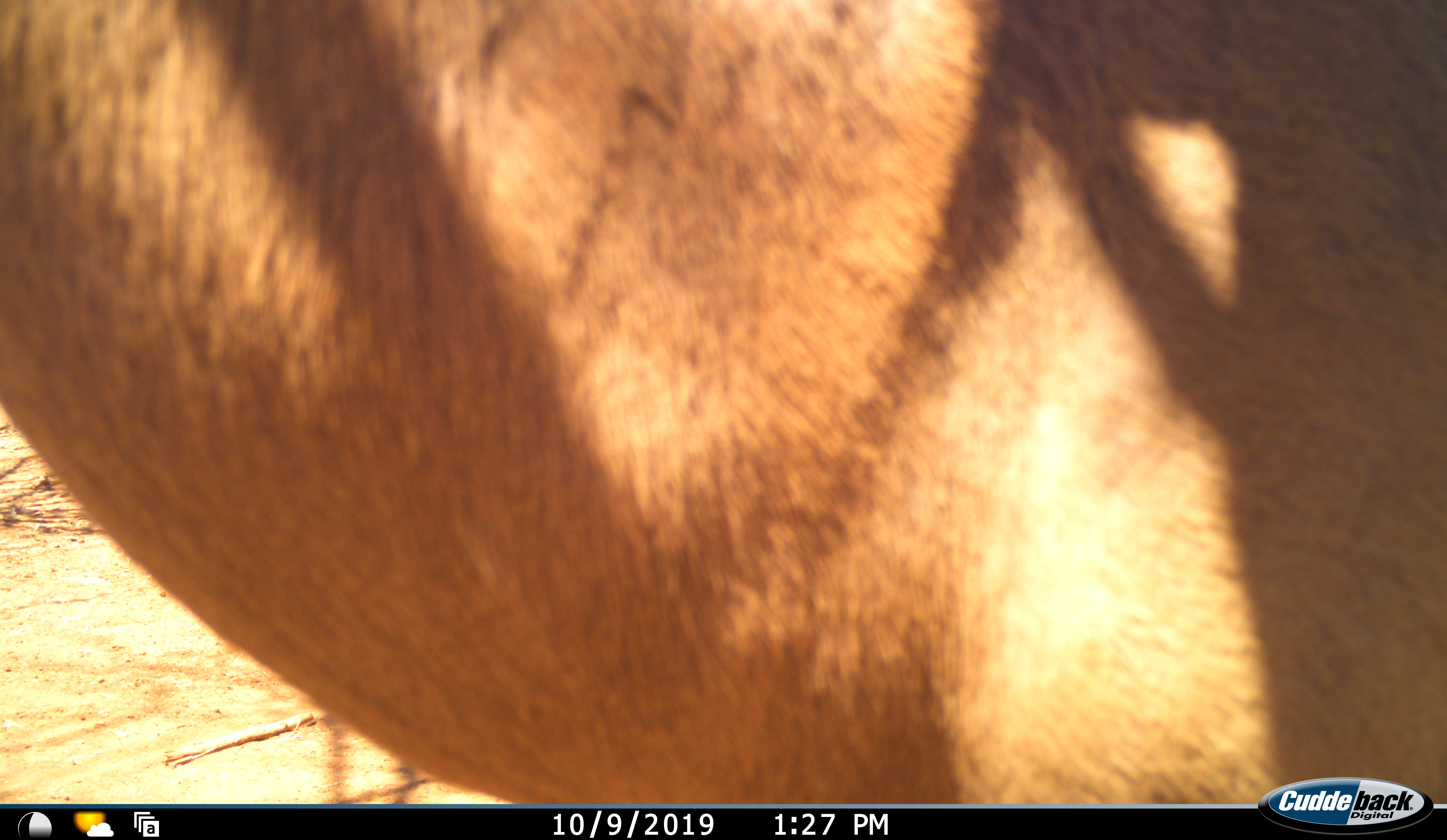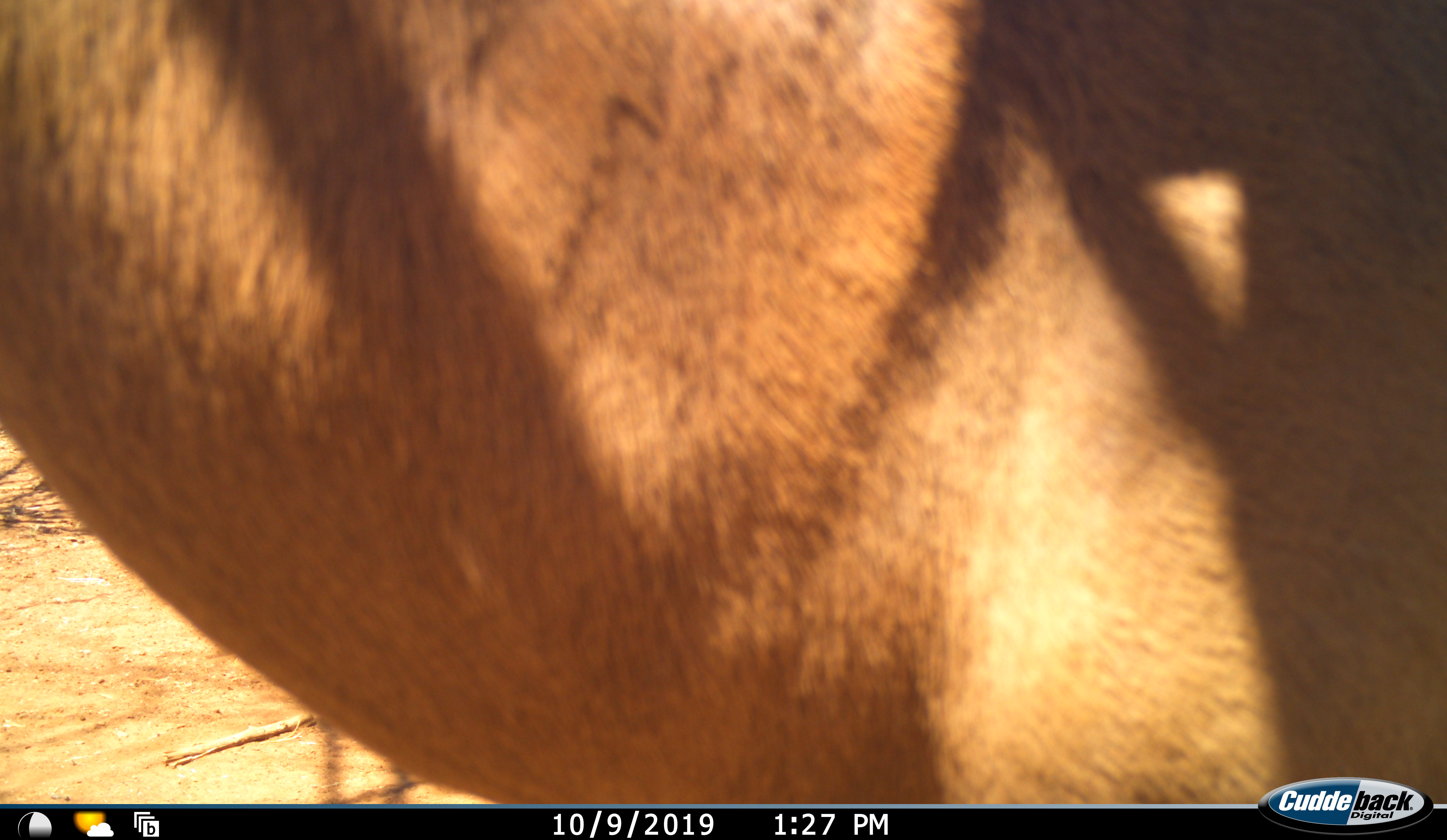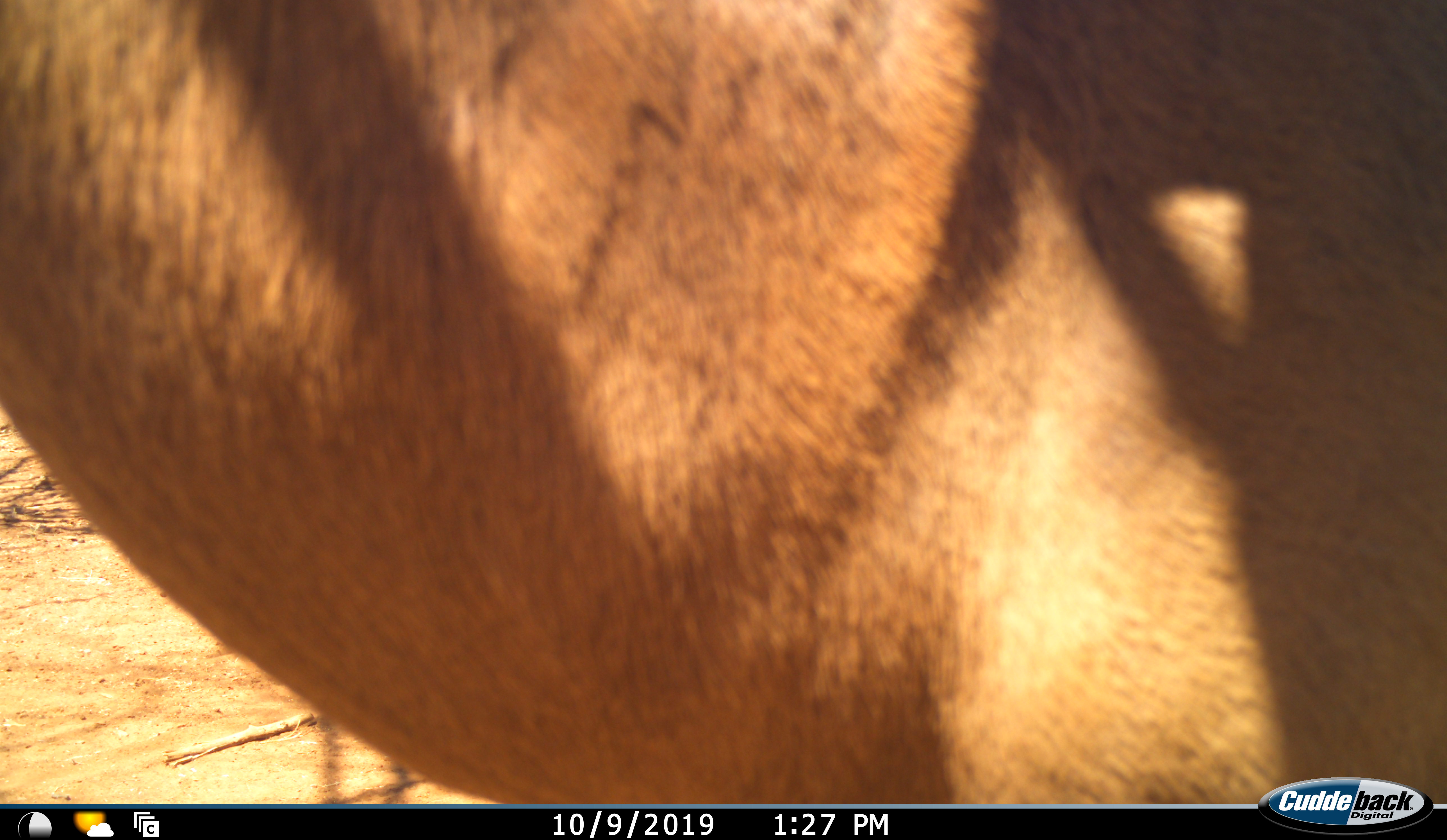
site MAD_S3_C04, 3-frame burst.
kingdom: Animalia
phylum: Chordata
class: Mammalia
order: Artiodactyla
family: Bovidae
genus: Aepyceros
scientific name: Aepyceros melampus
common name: impala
Impala (Aepyceros melampus), count 1. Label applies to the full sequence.